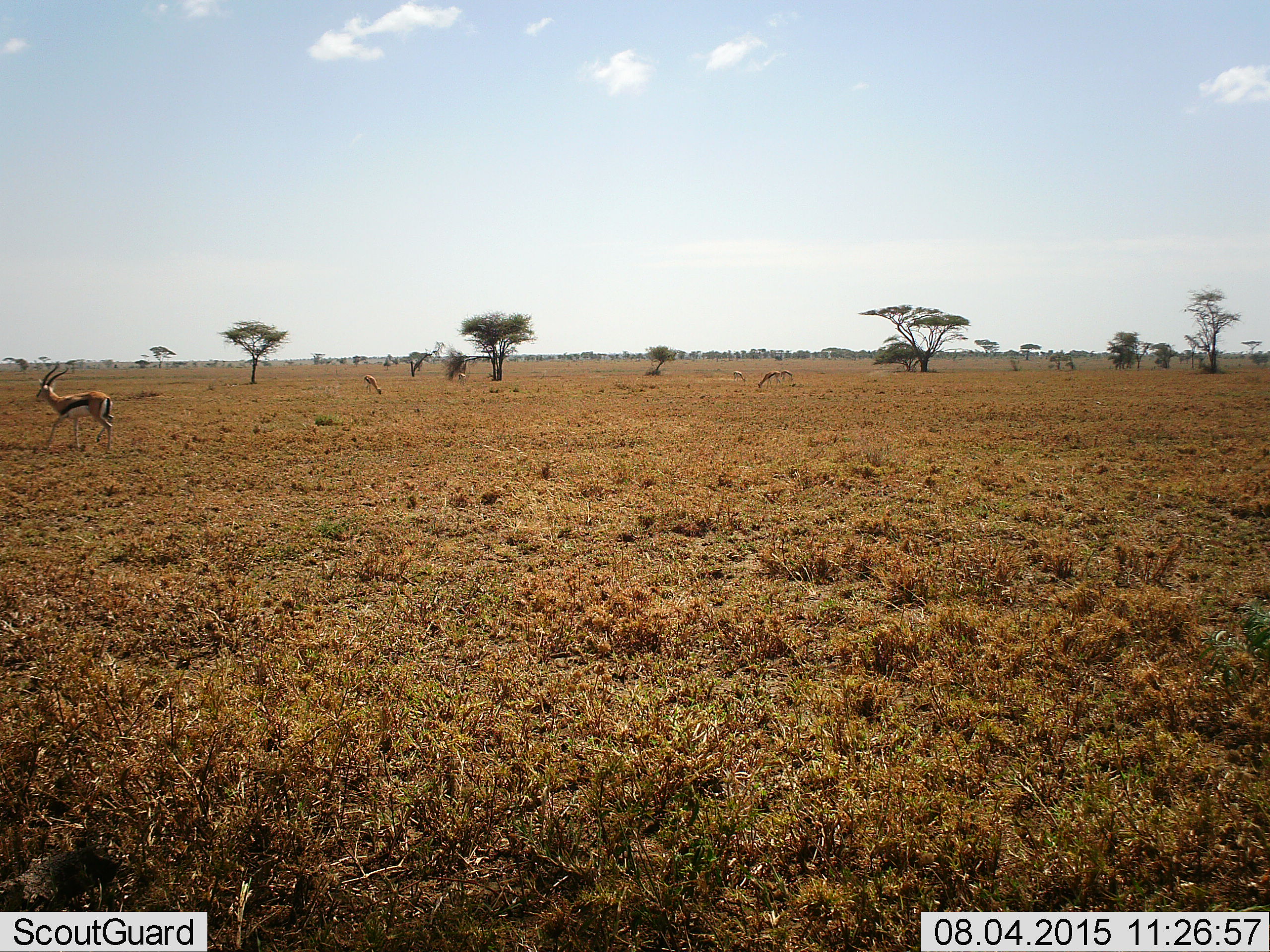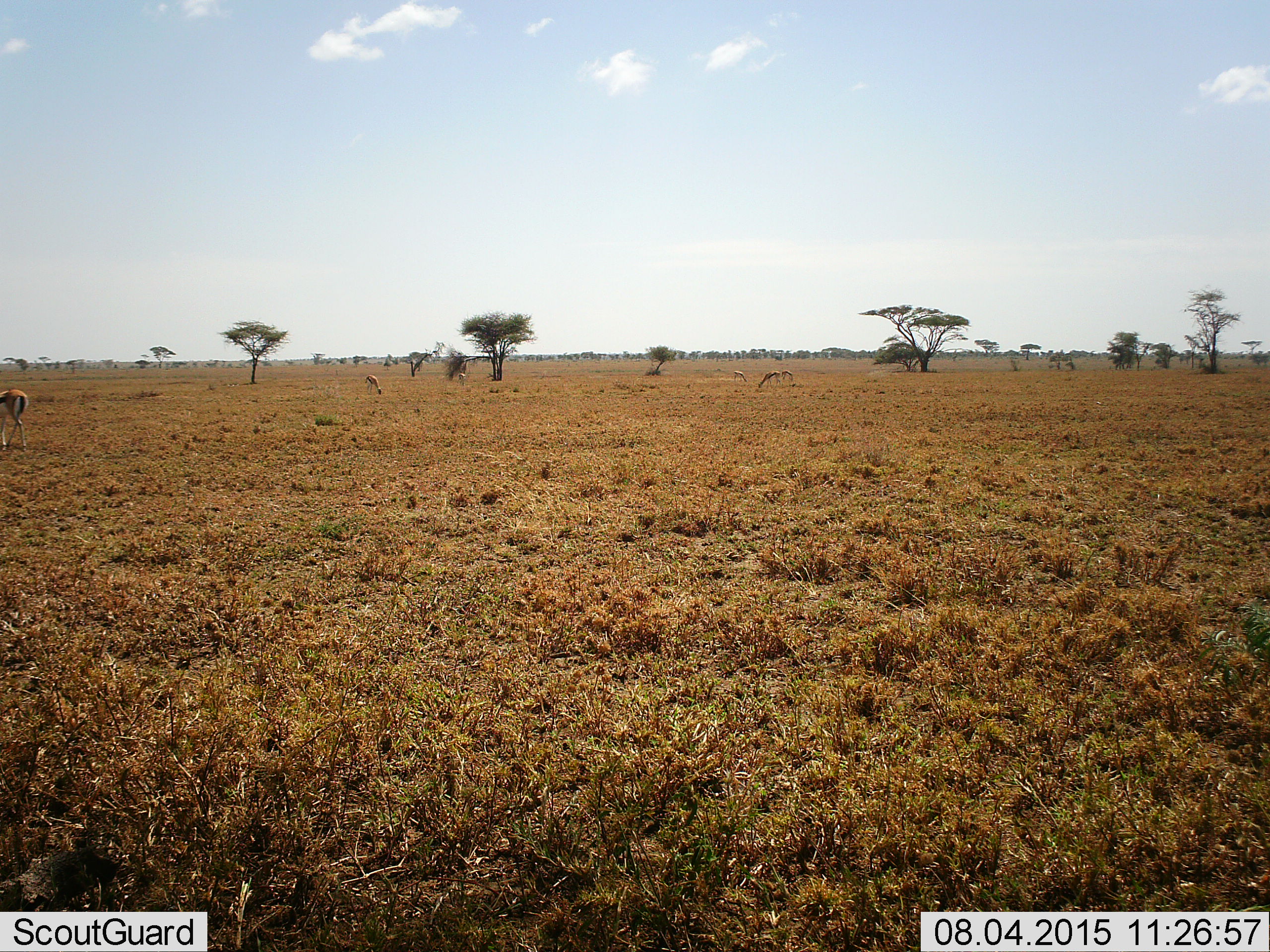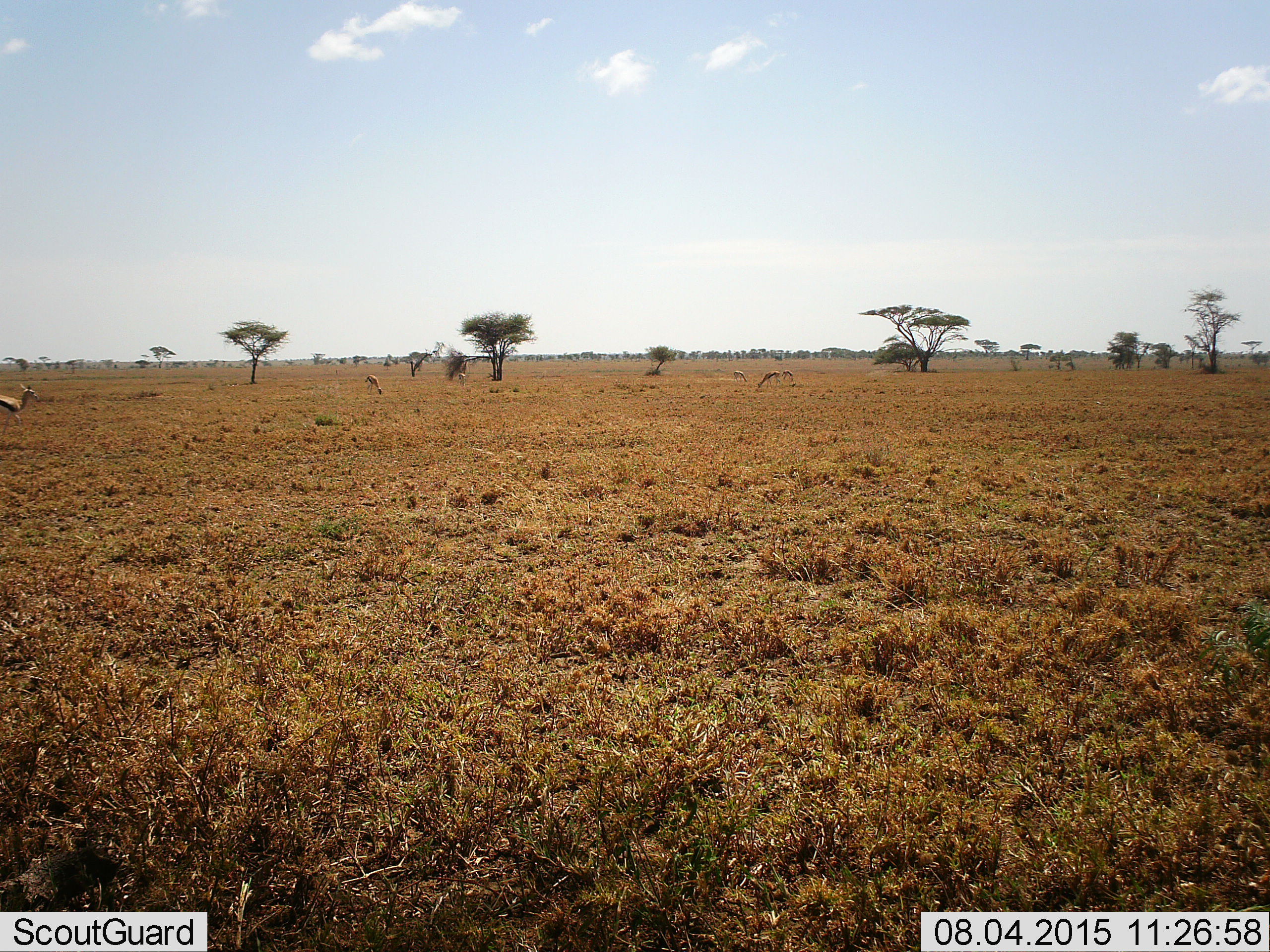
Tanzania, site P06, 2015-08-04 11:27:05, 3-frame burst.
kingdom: Animalia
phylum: Chordata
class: Mammalia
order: Artiodactyla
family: Bovidae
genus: Eudorcas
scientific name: Eudorcas thomsonii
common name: thomson's gazelle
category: gazellethomsons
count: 6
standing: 57%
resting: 14%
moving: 100%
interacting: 0%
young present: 14%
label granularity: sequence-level